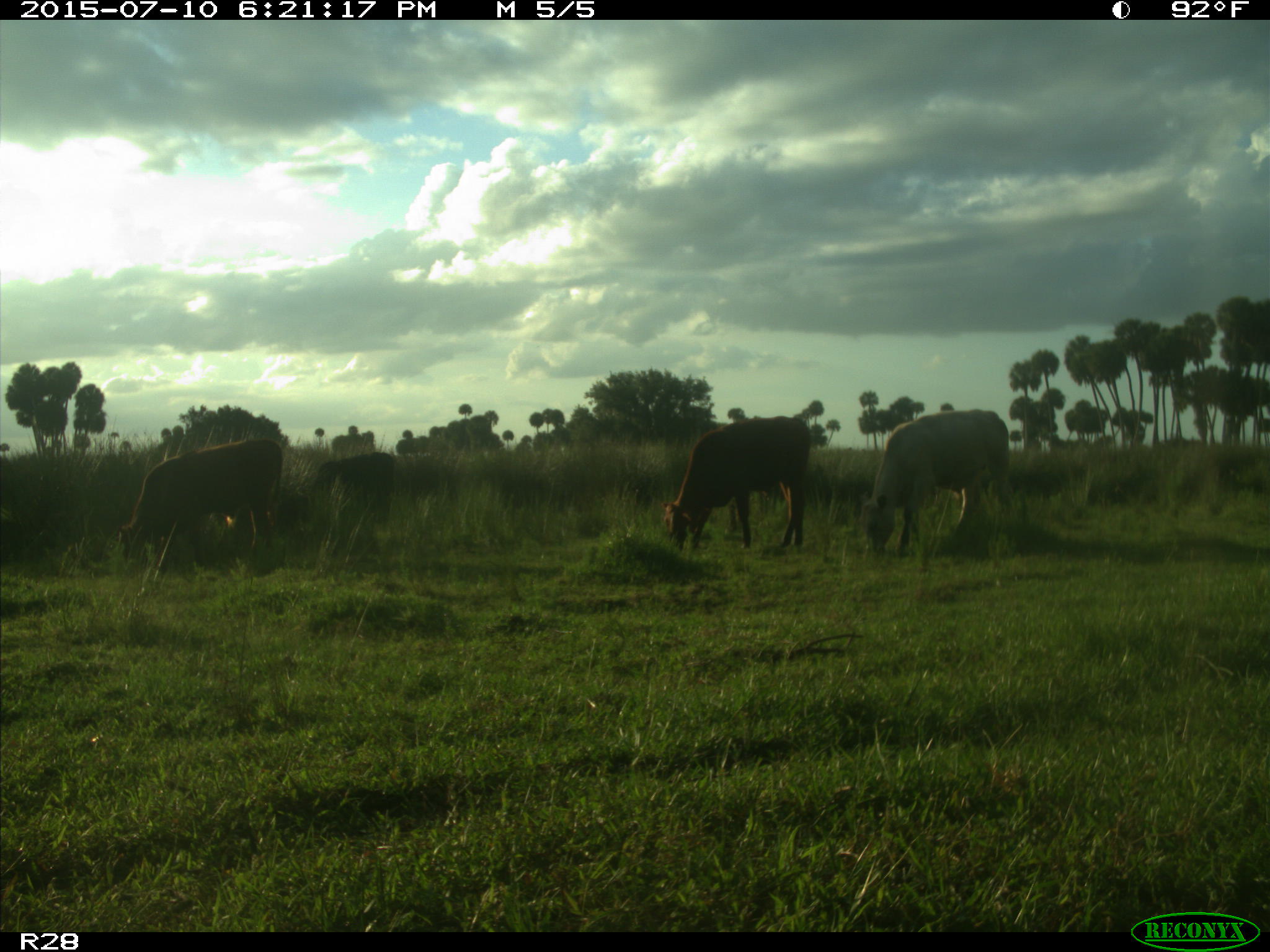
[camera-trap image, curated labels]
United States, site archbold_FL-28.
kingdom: Animalia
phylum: Chordata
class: Mammalia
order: Artiodactyla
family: Bovidae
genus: Bos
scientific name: Bos taurus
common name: domestic cow